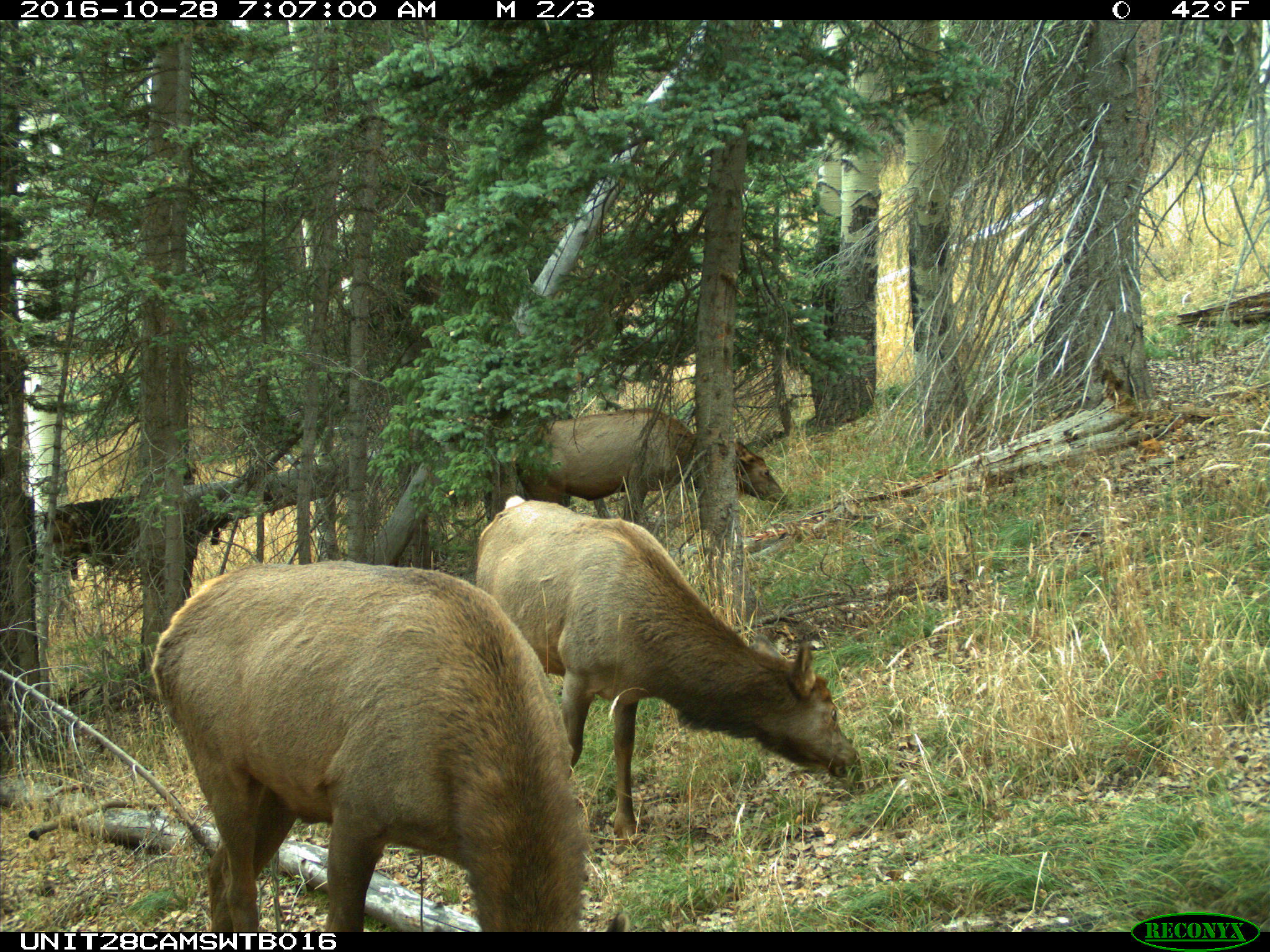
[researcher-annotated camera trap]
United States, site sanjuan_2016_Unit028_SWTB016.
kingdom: Animalia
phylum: Chordata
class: Mammalia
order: Artiodactyla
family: Cervidae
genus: Cervus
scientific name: Cervus elaphus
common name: red deer